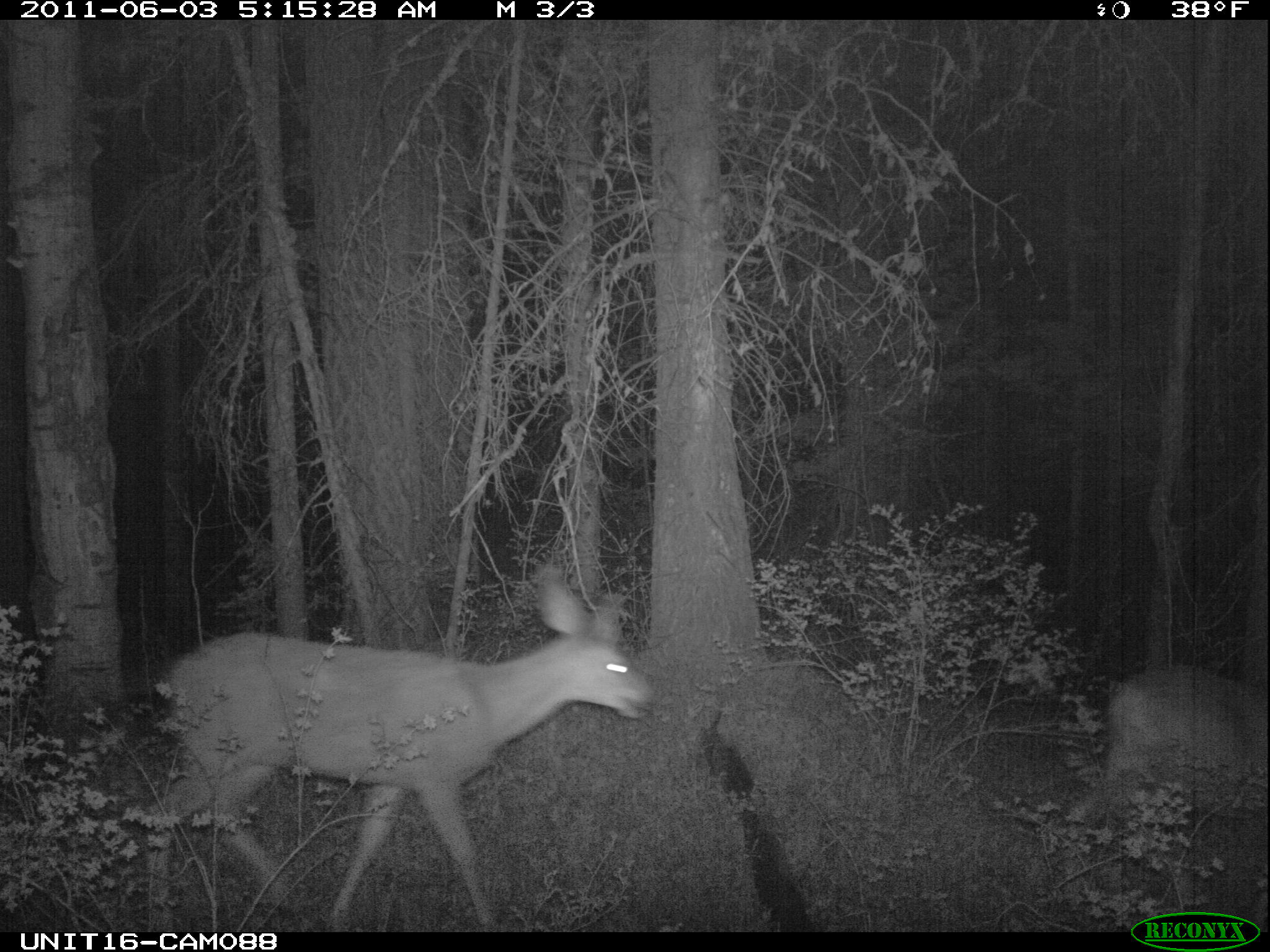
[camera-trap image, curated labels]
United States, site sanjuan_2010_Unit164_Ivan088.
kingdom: Animalia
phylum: Chordata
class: Mammalia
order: Artiodactyla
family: Cervidae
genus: Odocoileus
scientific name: Odocoileus hemionus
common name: mule deer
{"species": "Odocoileus hemionus (mule deer)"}